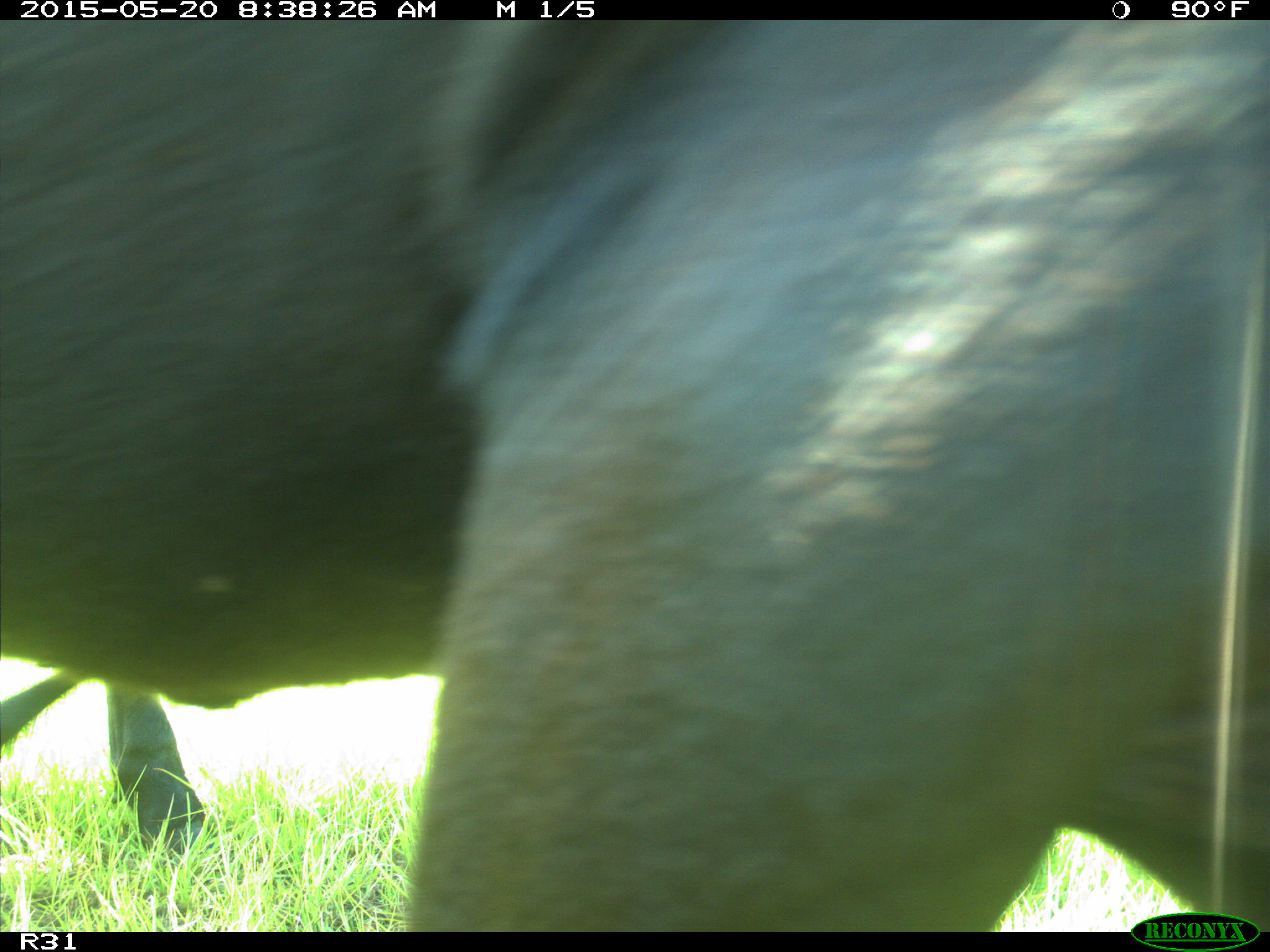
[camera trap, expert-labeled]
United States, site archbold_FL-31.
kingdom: Animalia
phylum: Chordata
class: Mammalia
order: Artiodactyla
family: Bovidae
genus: Bos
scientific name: Bos taurus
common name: domestic cow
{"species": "Bos taurus (domestic cow)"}